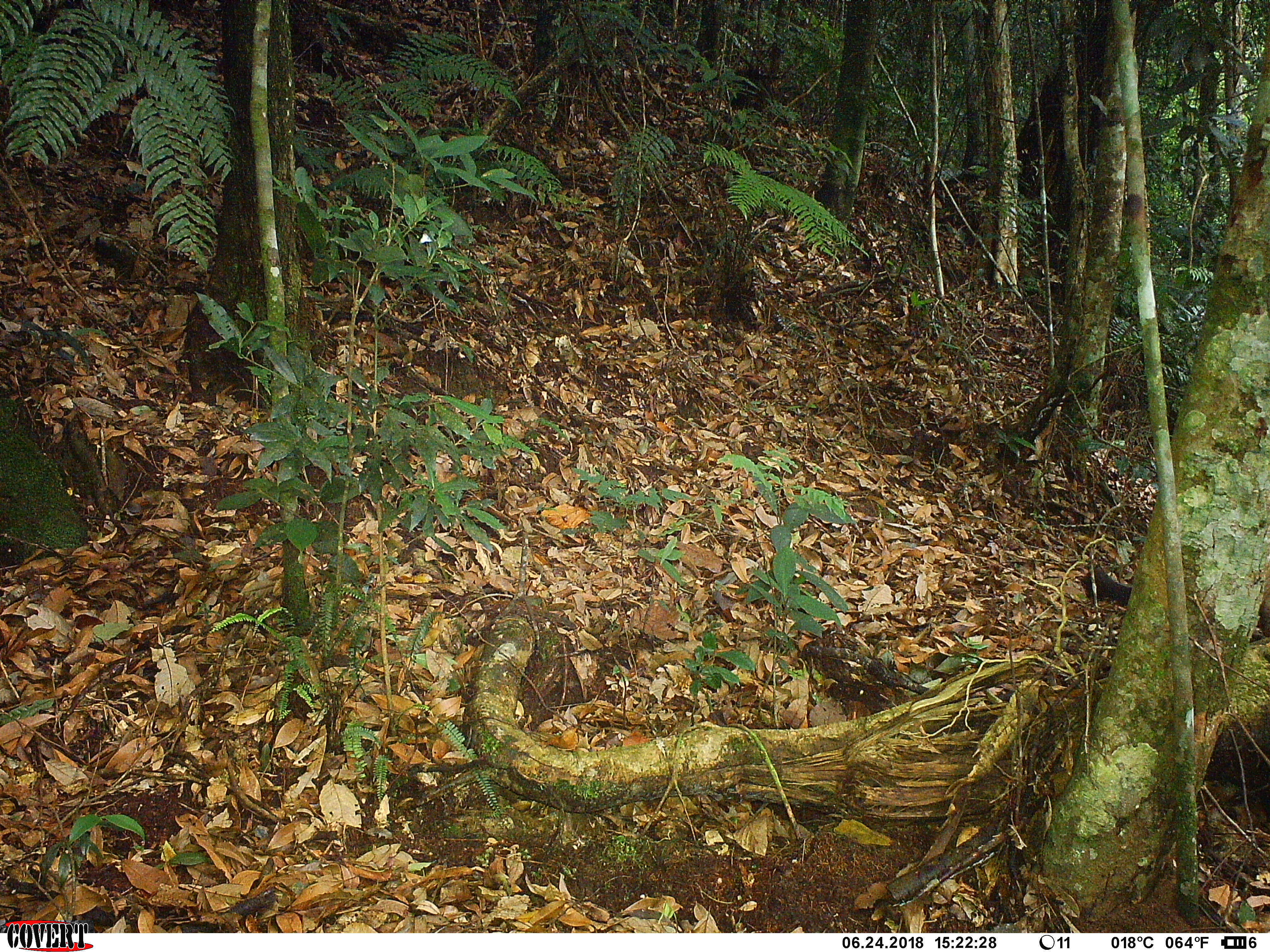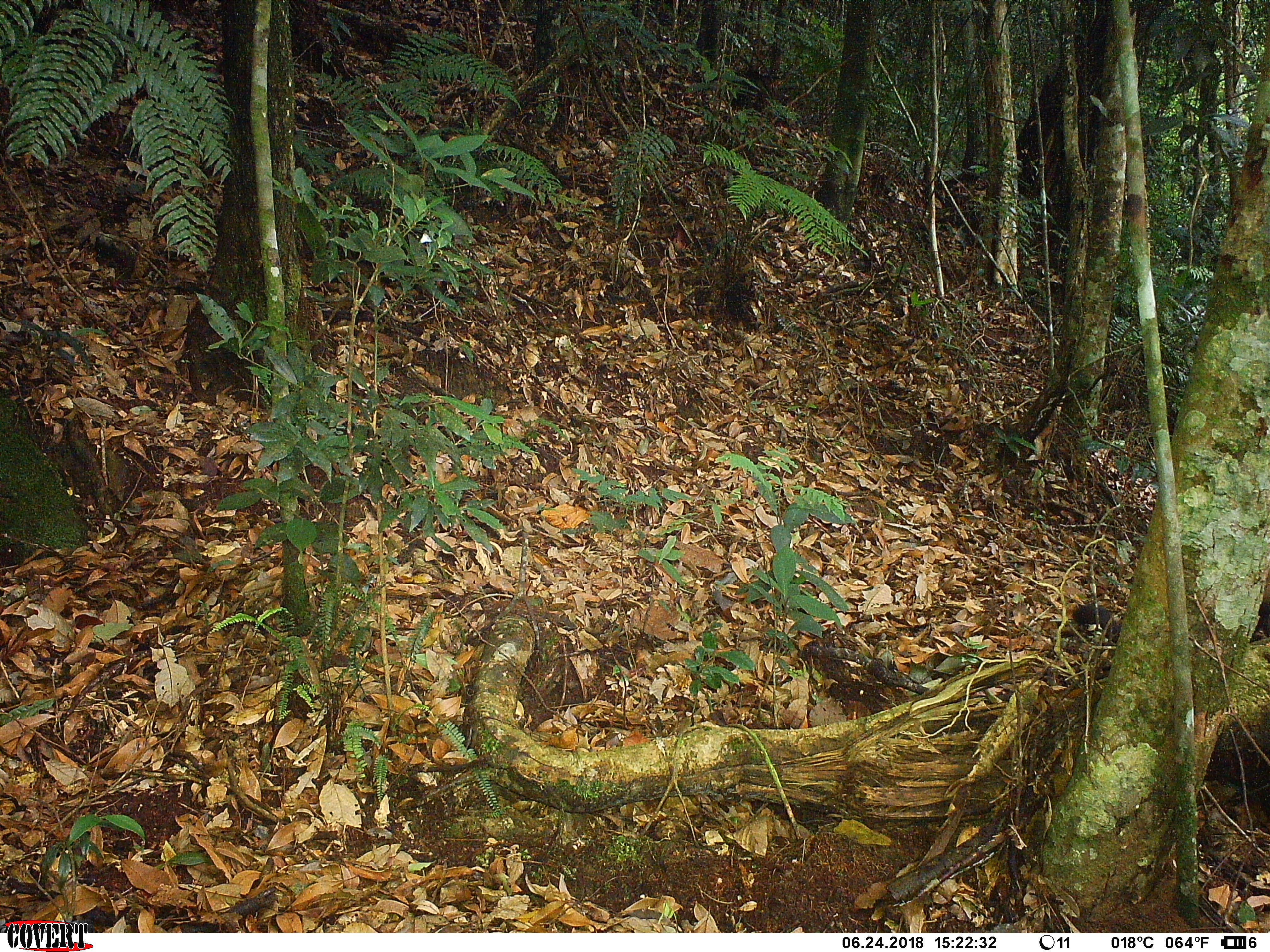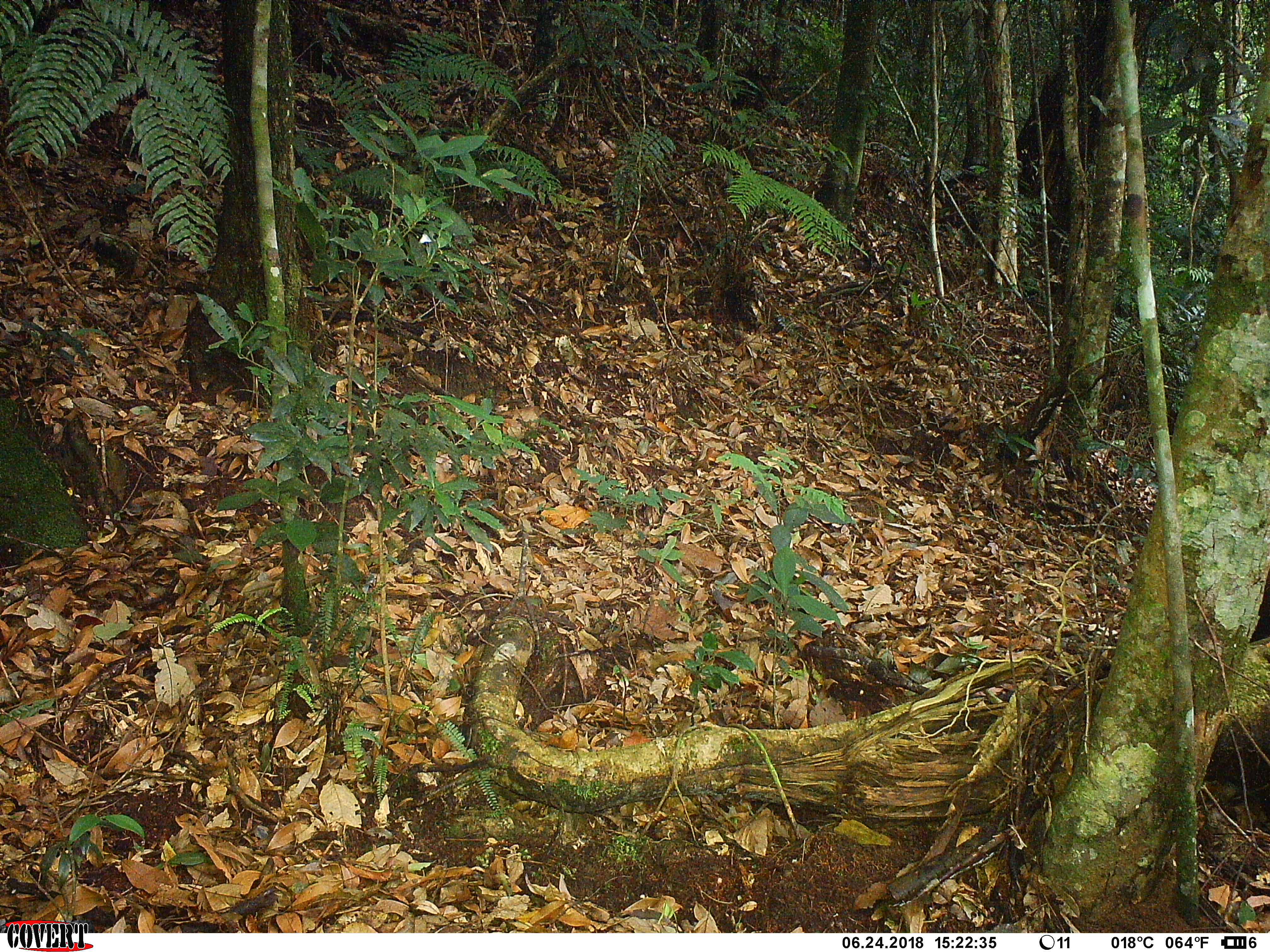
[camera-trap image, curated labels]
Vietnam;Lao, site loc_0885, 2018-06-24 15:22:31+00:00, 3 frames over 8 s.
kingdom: Animalia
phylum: Chordata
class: Mammalia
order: Carnivora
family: Mustelidae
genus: Martes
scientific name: Martes flavigula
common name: yellow-throated marten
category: yellow throated marten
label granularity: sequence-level